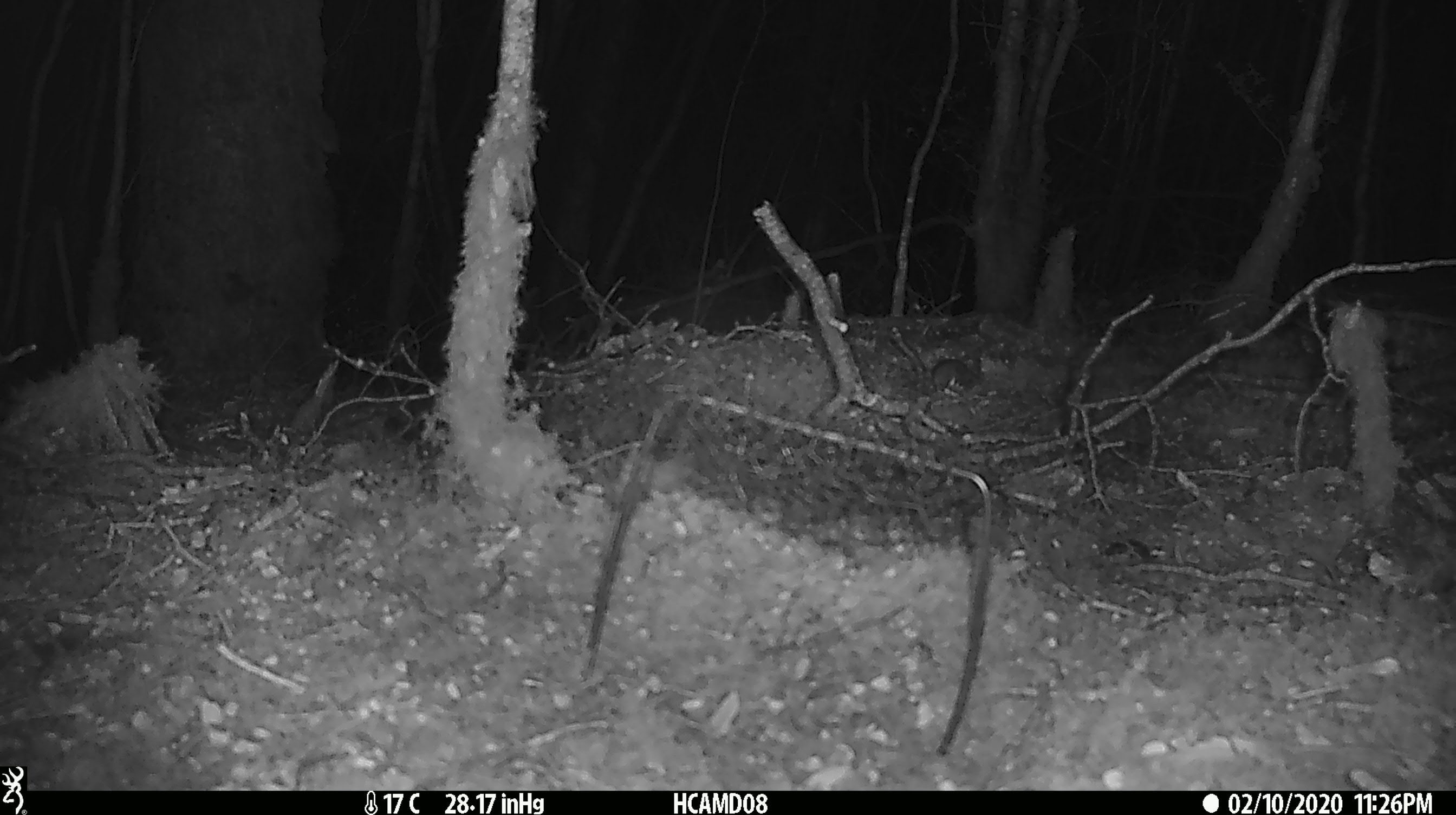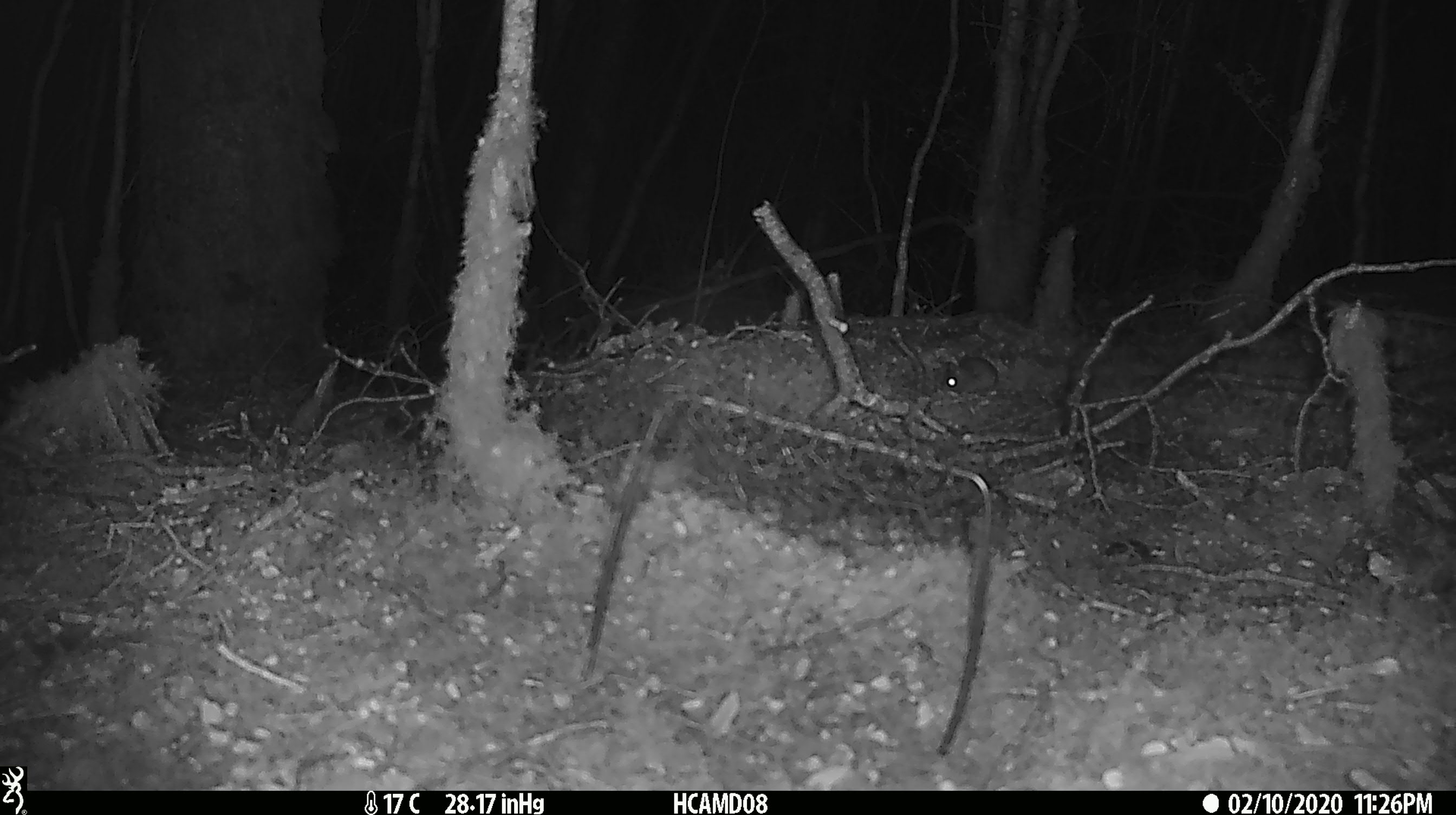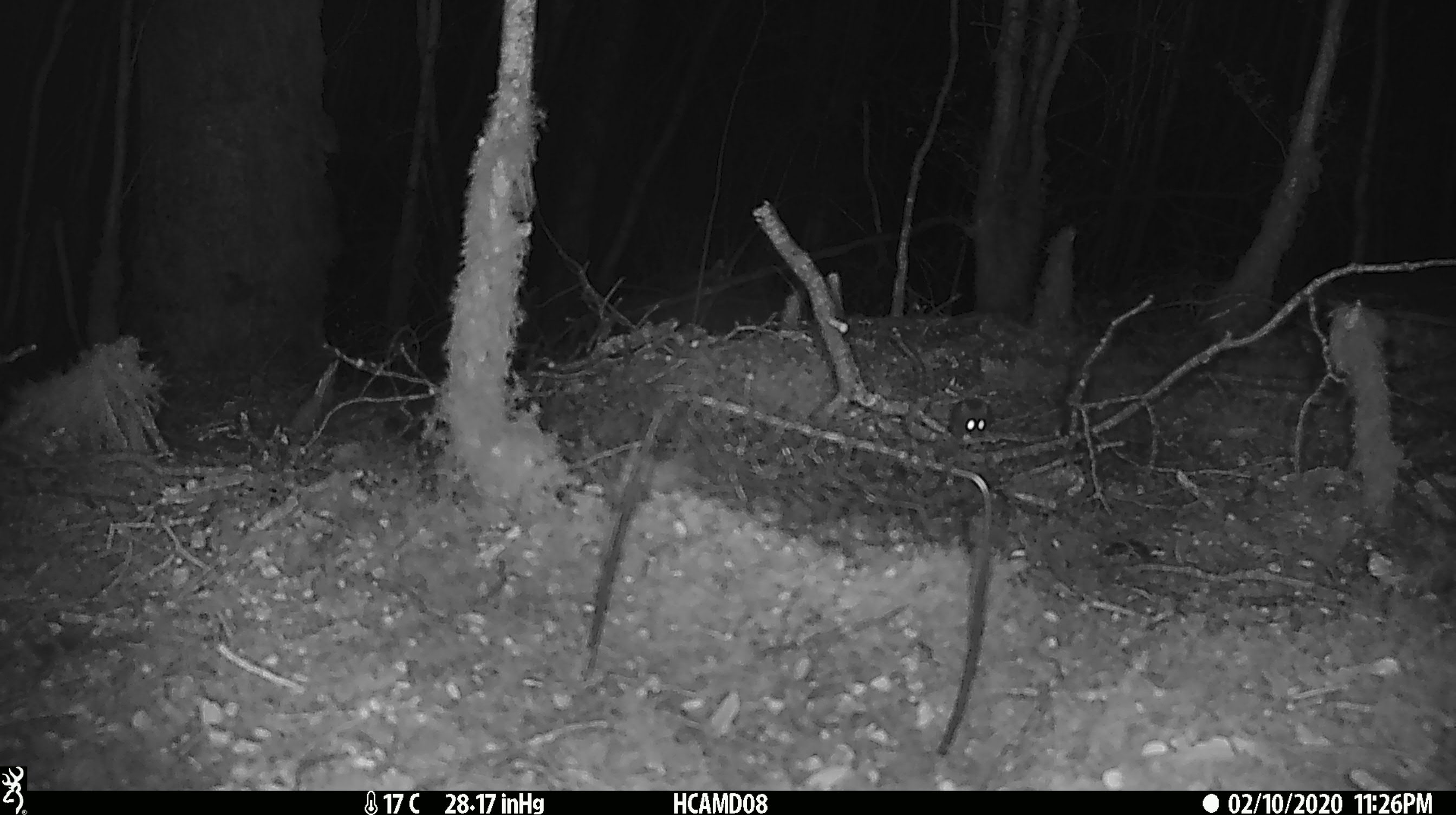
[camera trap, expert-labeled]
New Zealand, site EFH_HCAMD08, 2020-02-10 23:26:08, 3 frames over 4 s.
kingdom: Animalia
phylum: Chordata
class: Mammalia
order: Rodentia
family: Muridae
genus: Mus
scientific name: Mus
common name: mouse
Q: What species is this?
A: Mouse (Mus).